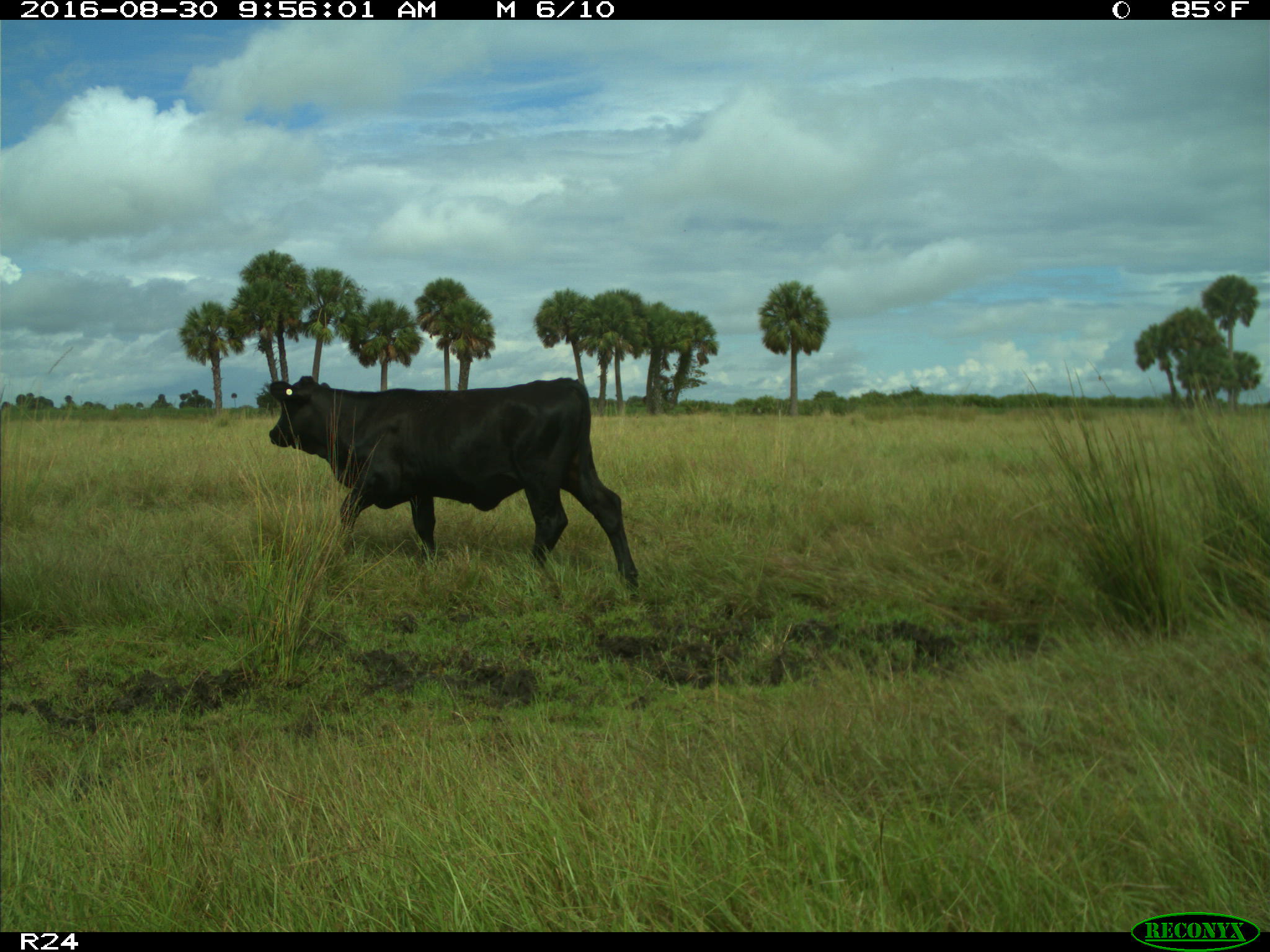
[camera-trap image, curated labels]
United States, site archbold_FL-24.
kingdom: Animalia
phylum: Chordata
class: Mammalia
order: Artiodactyla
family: Bovidae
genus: Bos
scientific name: Bos taurus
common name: domestic cow